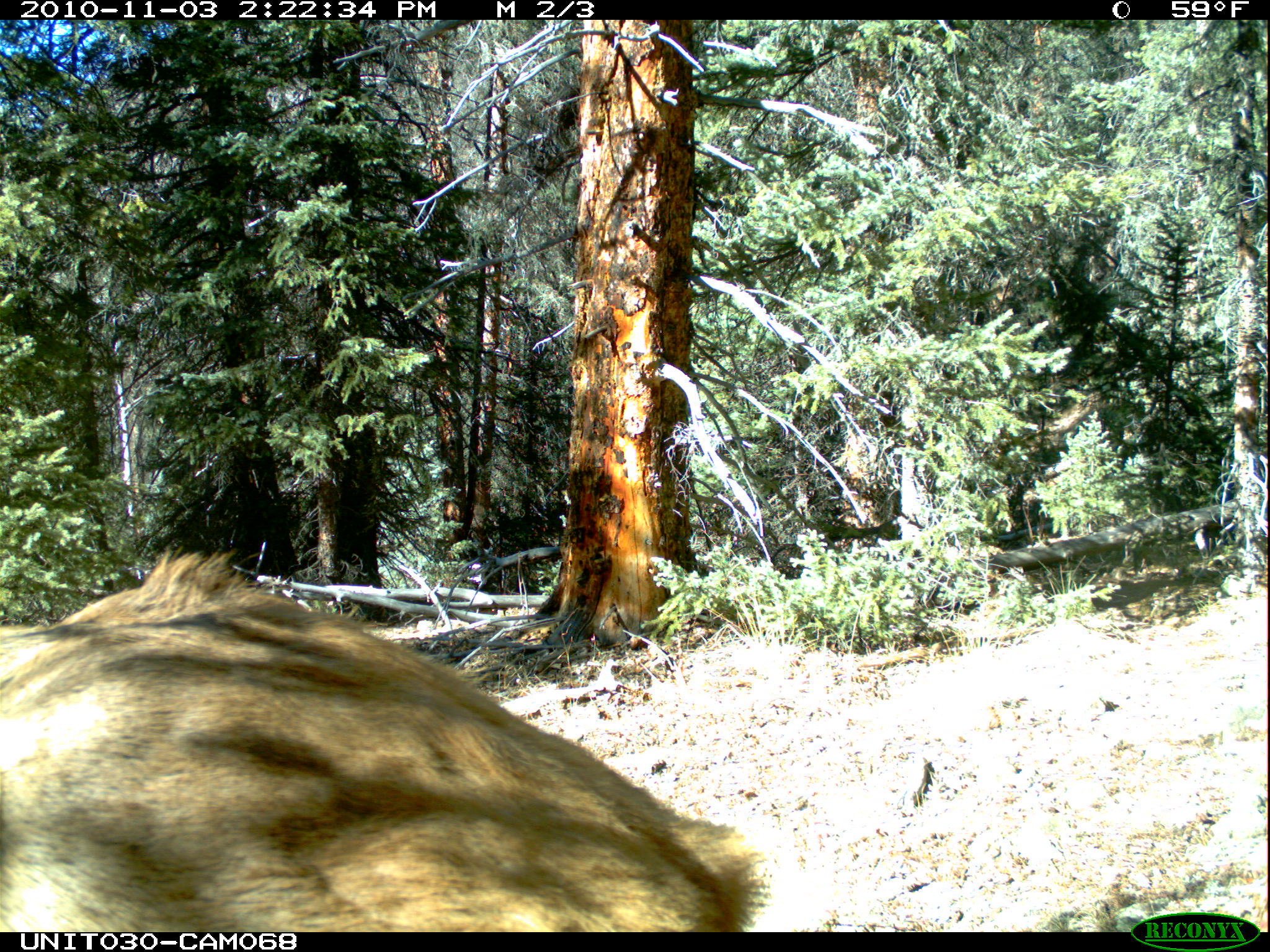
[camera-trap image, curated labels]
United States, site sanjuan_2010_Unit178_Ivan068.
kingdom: Animalia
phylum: Chordata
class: Mammalia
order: Artiodactyla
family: Cervidae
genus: Cervus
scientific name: Cervus elaphus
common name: red deer